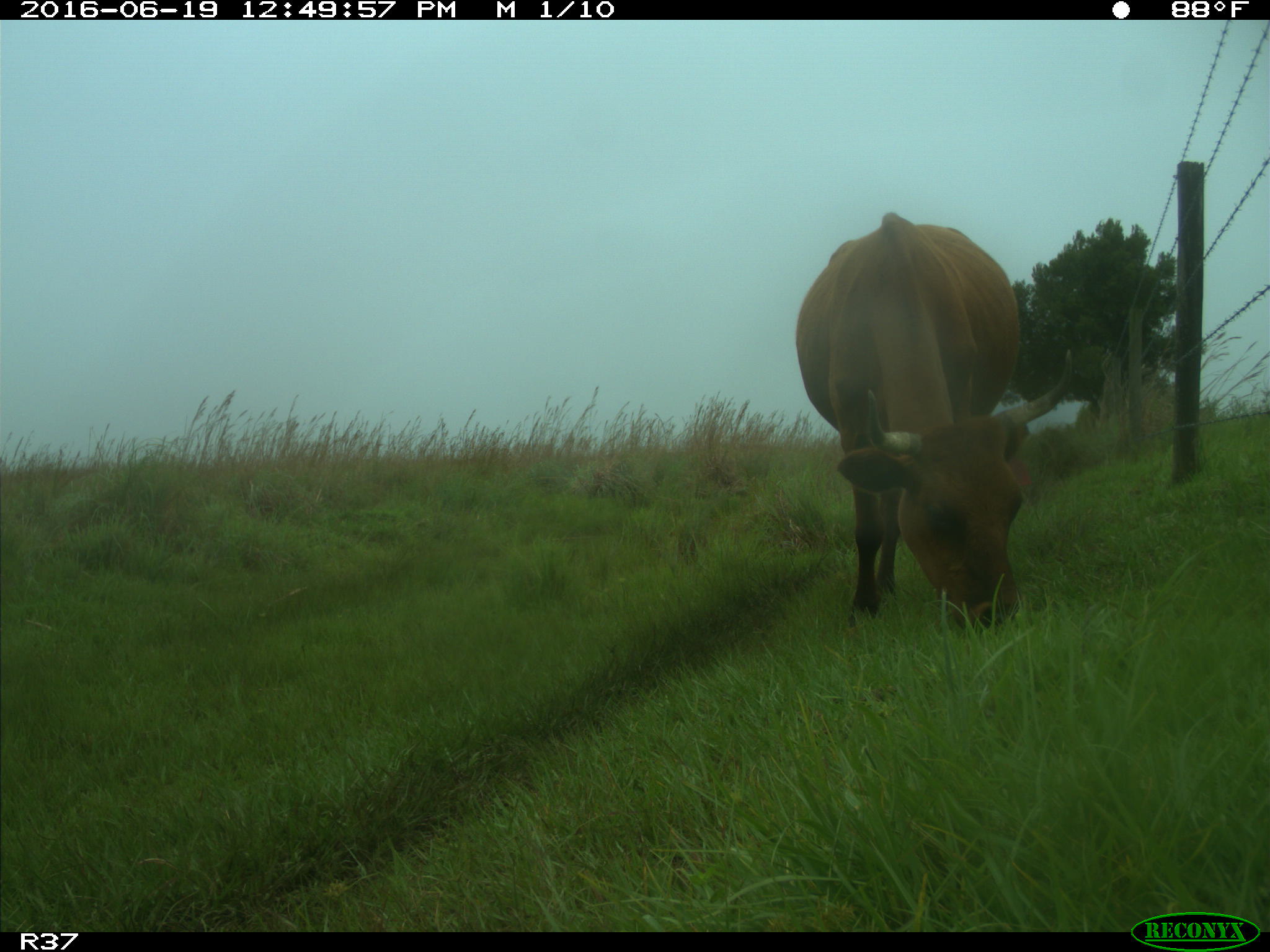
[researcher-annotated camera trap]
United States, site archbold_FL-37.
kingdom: Animalia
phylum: Chordata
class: Mammalia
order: Artiodactyla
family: Bovidae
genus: Bos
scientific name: Bos taurus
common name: domestic cow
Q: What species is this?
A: Bos taurus (domestic cow).